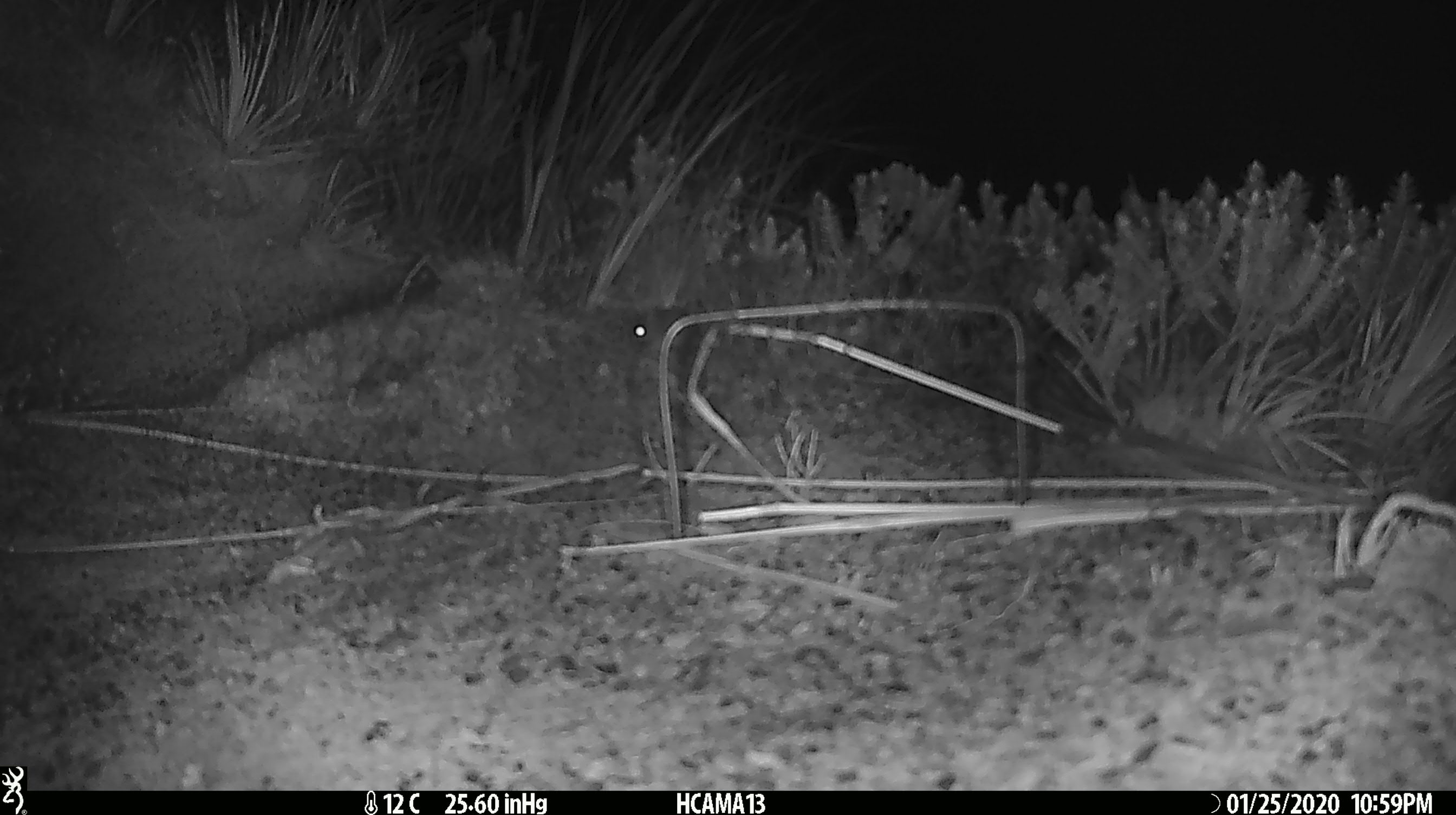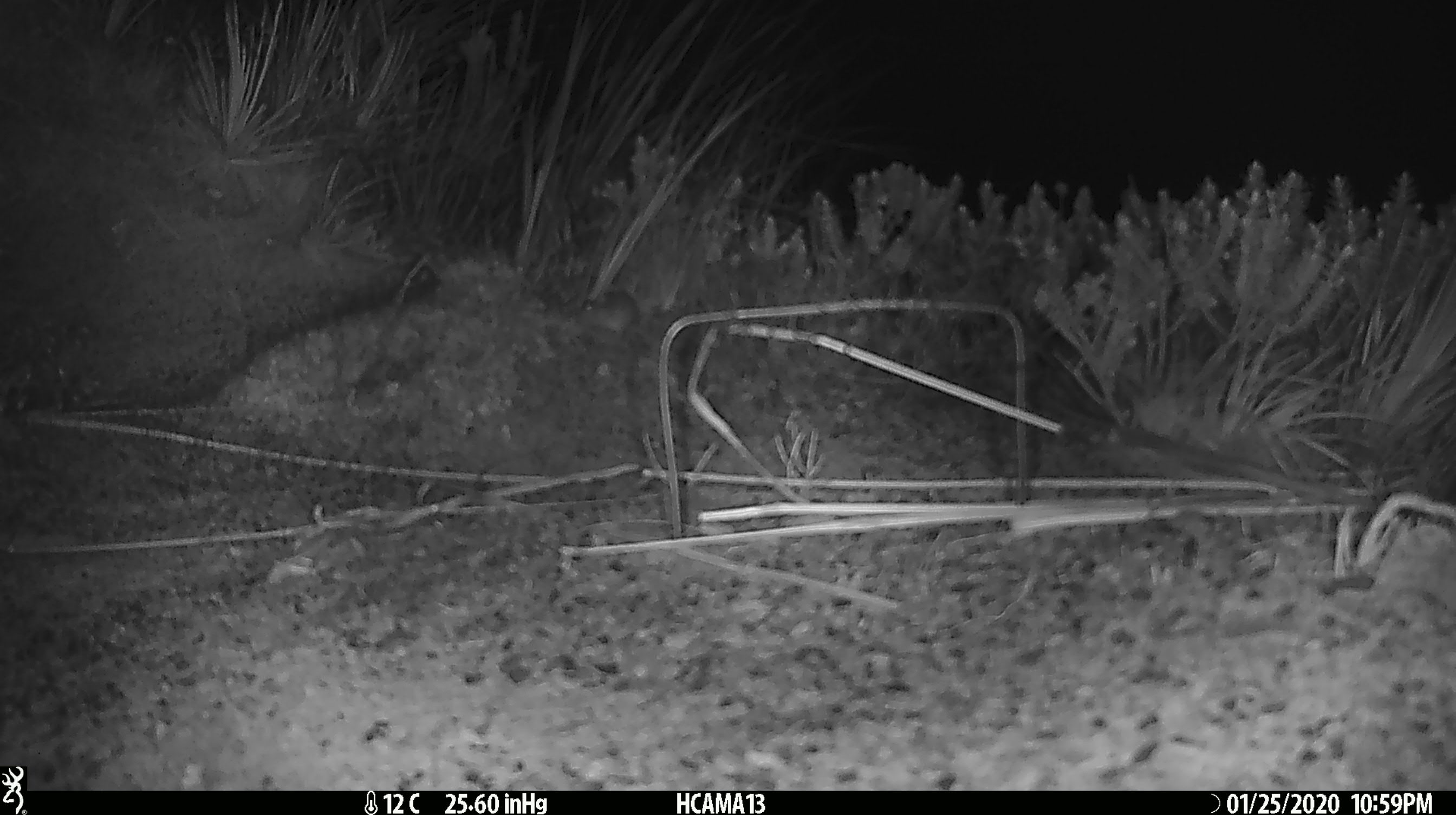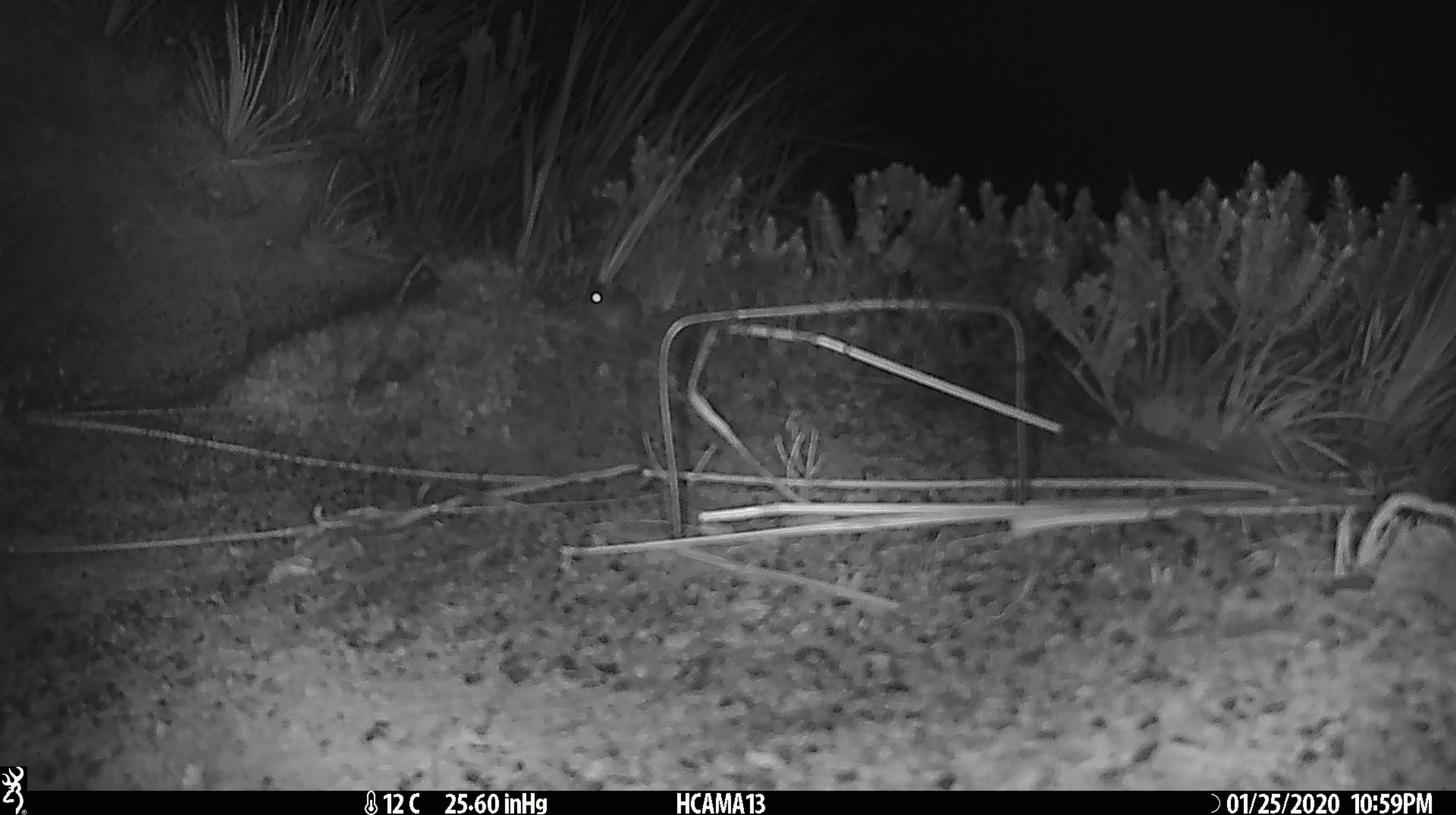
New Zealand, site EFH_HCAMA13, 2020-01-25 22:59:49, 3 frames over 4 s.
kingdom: Animalia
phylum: Chordata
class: Mammalia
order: Rodentia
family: Muridae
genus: Mus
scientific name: Mus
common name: mouse